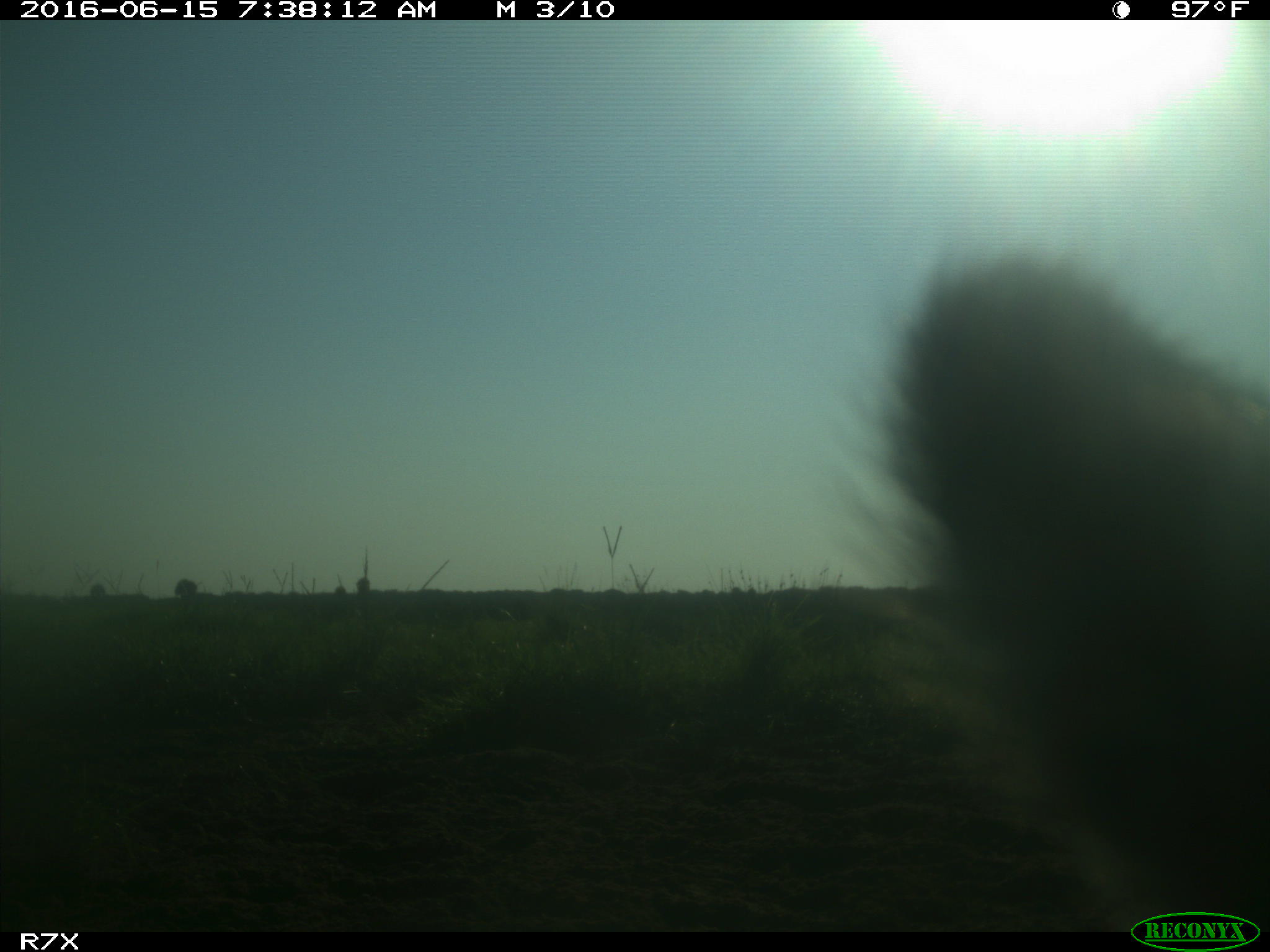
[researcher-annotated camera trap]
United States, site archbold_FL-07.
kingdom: Animalia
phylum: Chordata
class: Mammalia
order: Artiodactyla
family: Bovidae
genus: Bos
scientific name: Bos taurus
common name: domestic cow